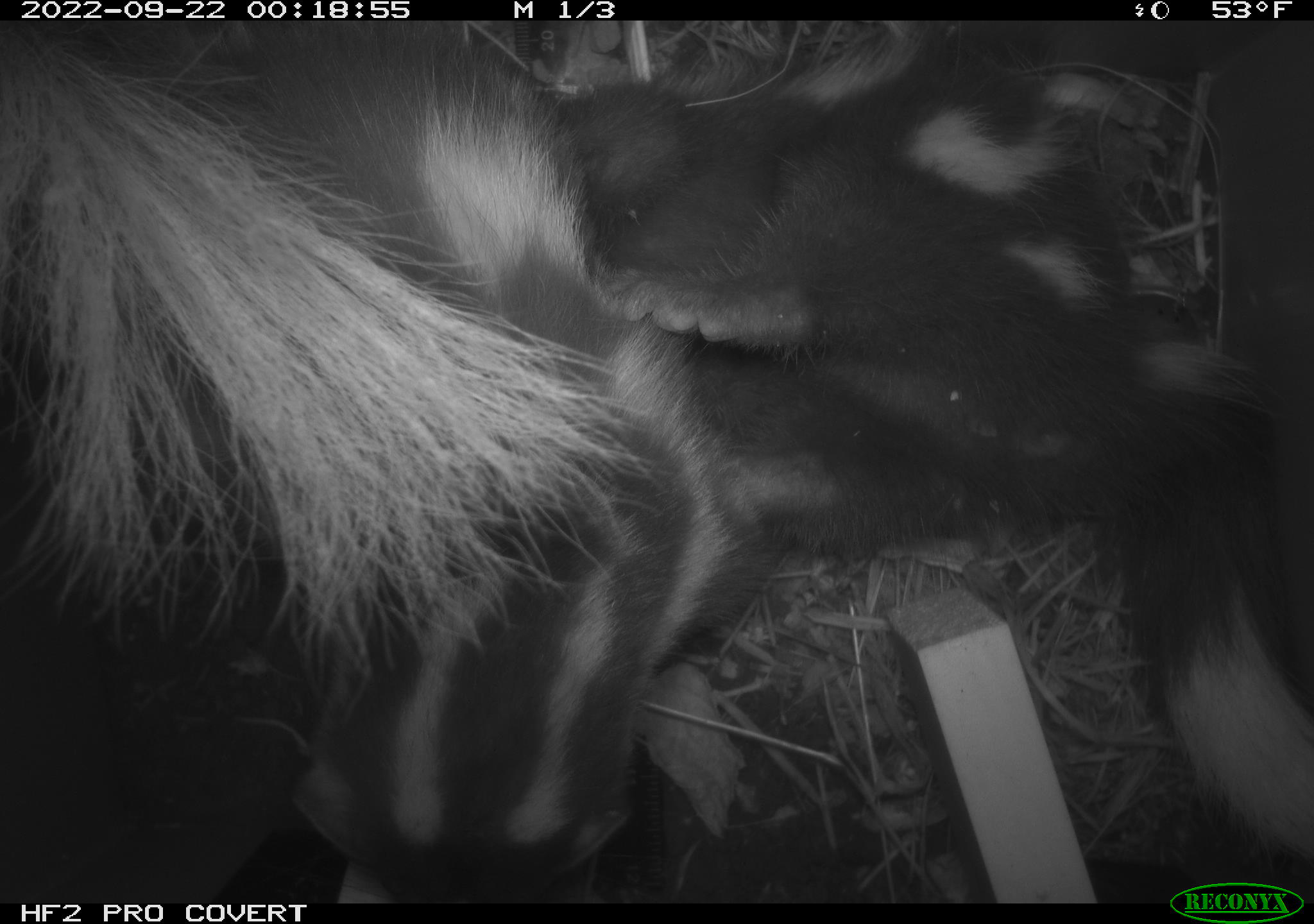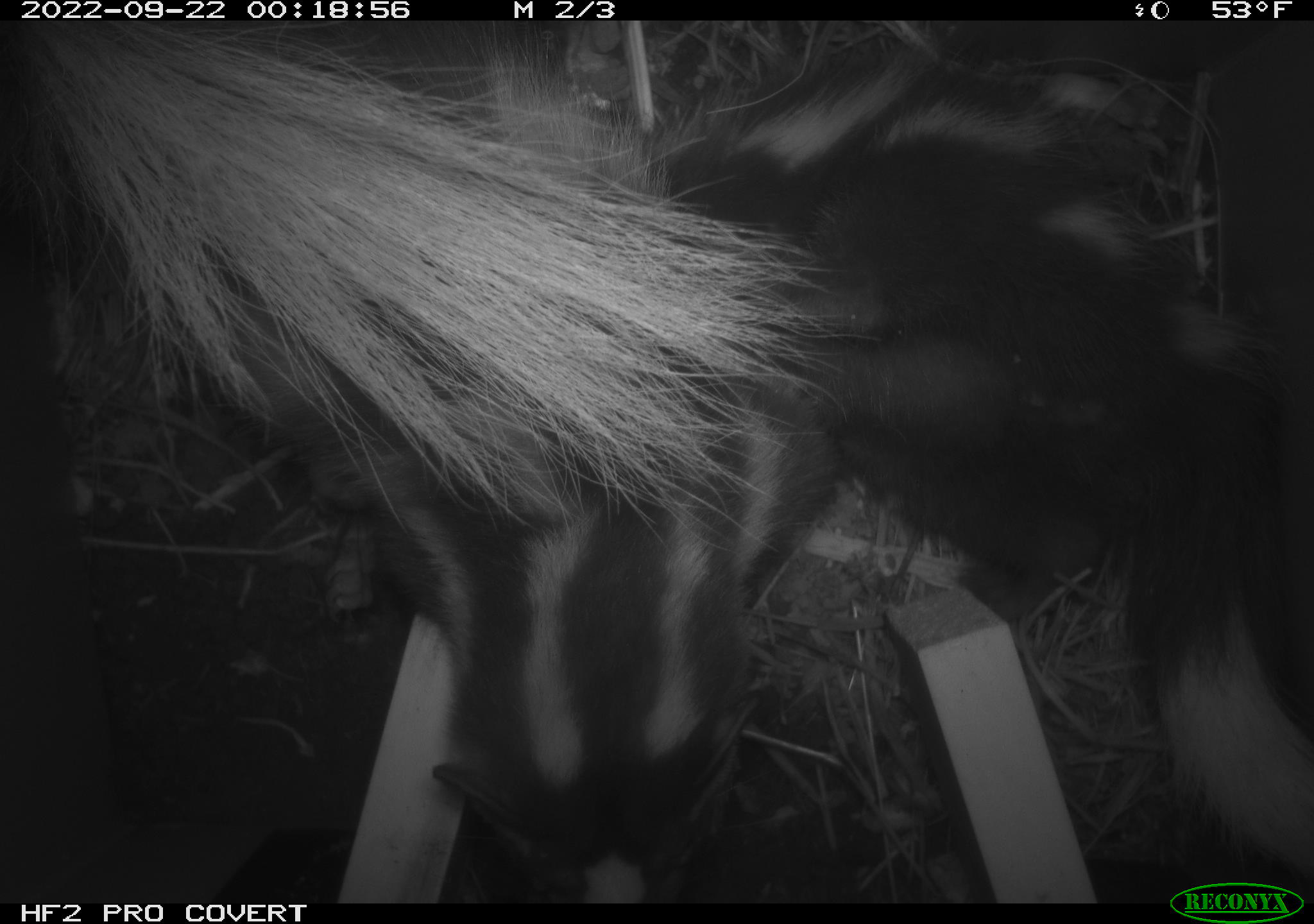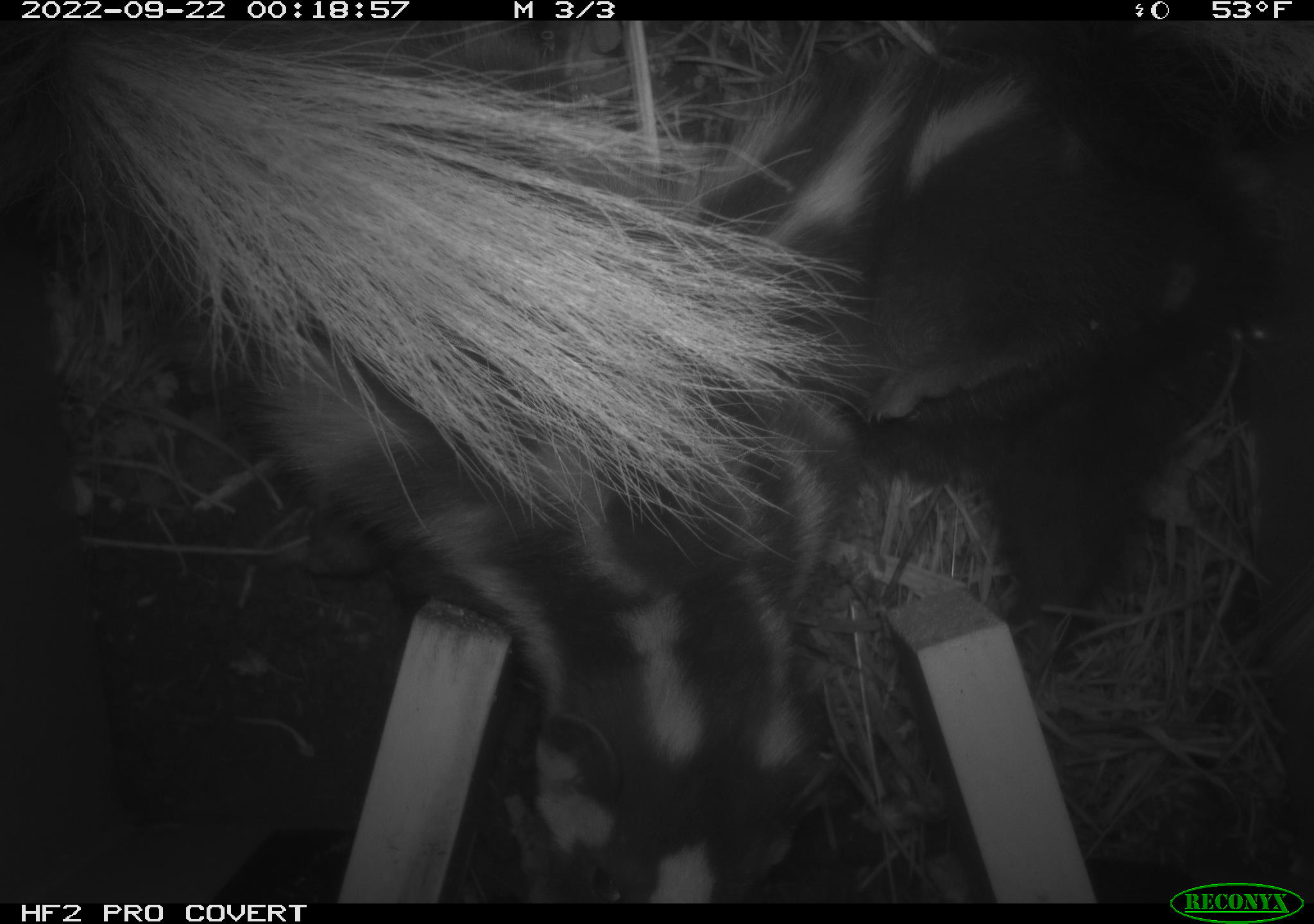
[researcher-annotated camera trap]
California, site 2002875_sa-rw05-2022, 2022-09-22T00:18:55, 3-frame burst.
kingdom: Animalia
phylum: Chordata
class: Mammalia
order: Carnivora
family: Mephitidae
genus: Spilogale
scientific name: Spilogale gracilis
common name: western spotted skunk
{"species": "western spotted skunk (Spilogale gracilis)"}